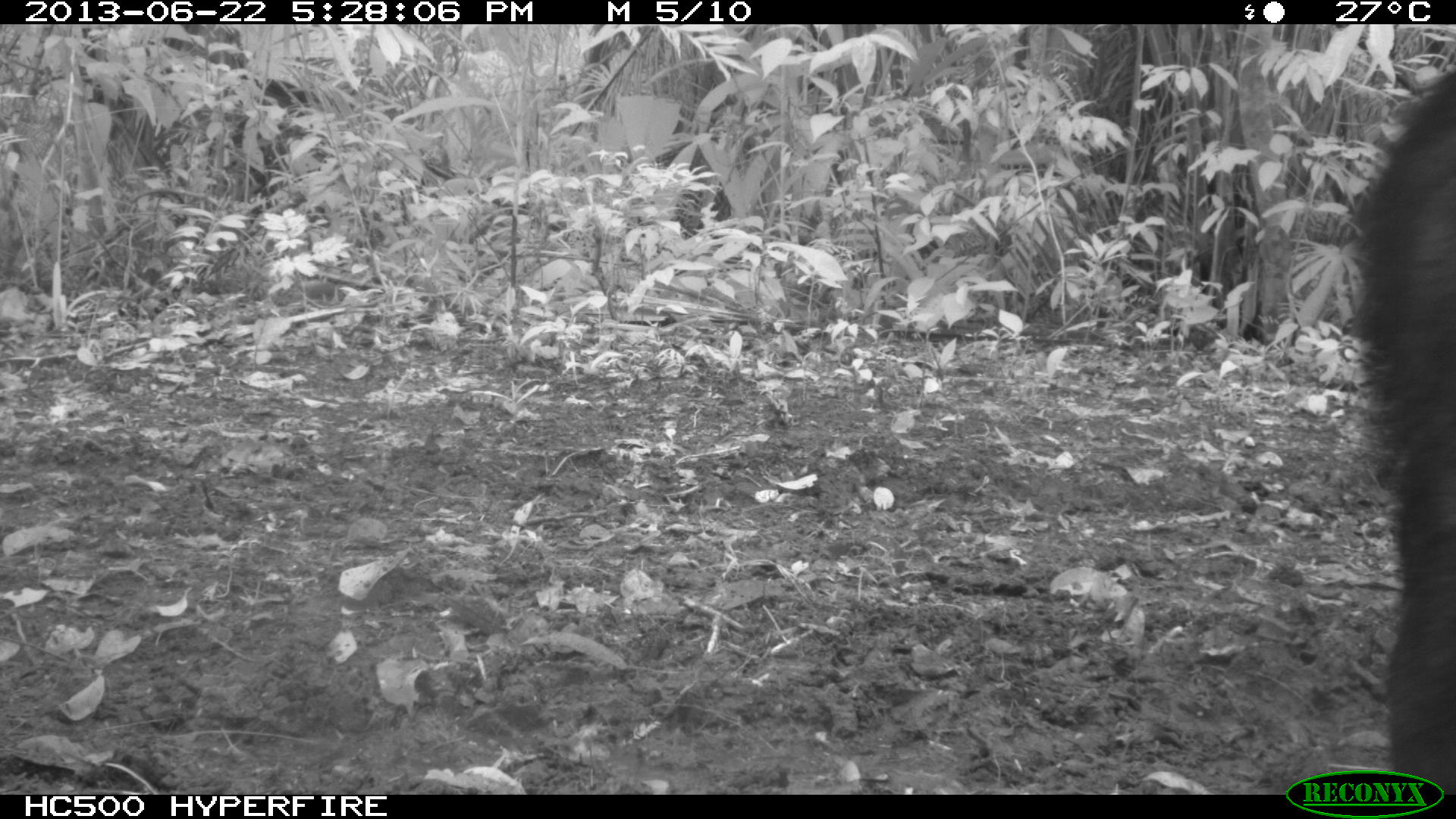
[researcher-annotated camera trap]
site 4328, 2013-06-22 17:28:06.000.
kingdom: Animalia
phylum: Chordata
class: Mammalia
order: Artiodactyla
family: Tayassuidae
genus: Tayassu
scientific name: Tayassu pecari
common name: white-lipped peccary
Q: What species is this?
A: Tayassu pecari (white-lipped peccary).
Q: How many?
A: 1.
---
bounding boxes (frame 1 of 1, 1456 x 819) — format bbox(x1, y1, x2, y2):
tayassu pecari: bbox(1352, 67, 1453, 794)